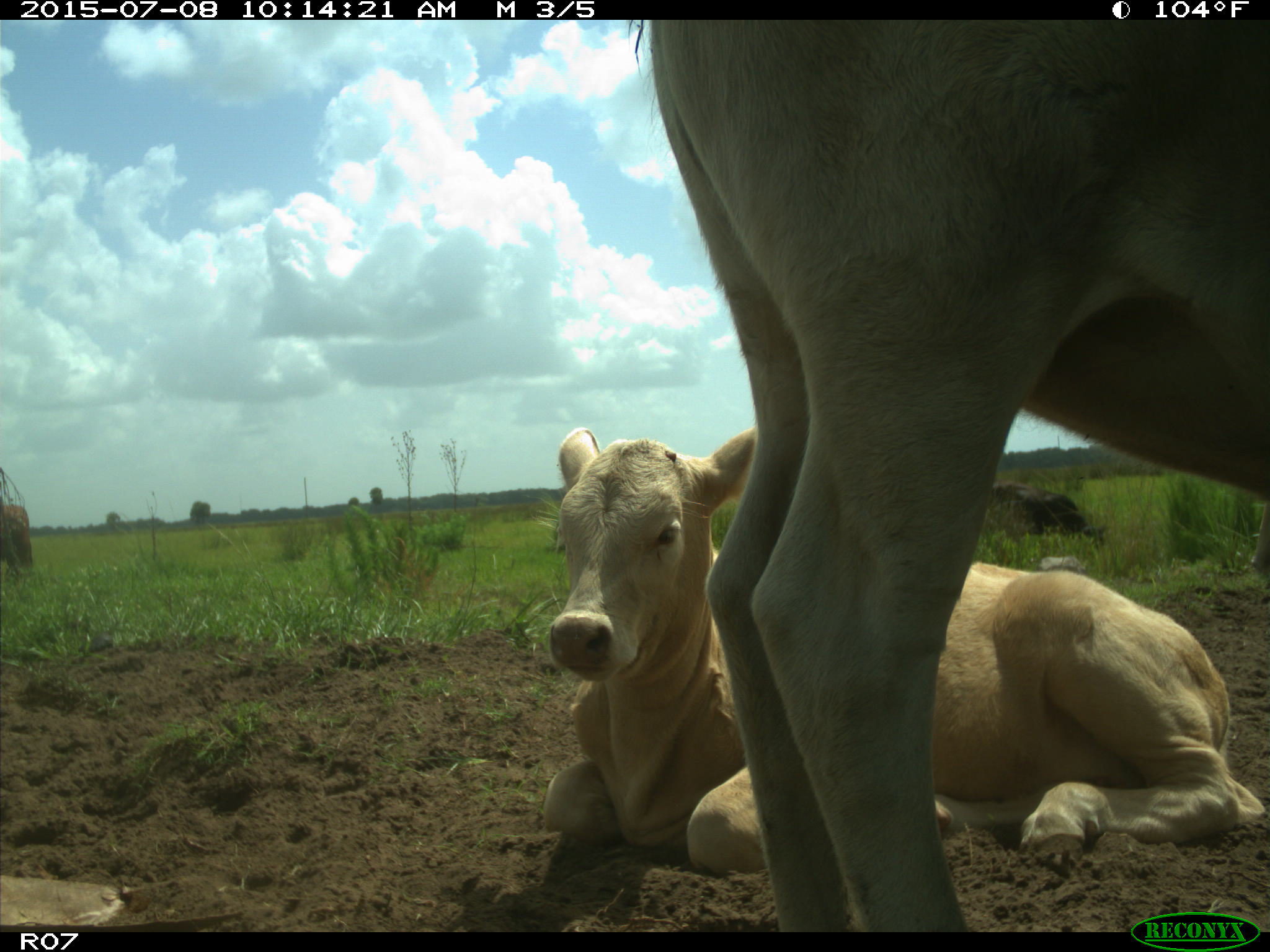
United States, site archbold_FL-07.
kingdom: Animalia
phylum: Chordata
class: Mammalia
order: Artiodactyla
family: Bovidae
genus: Bos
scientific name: Bos taurus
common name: domestic cow